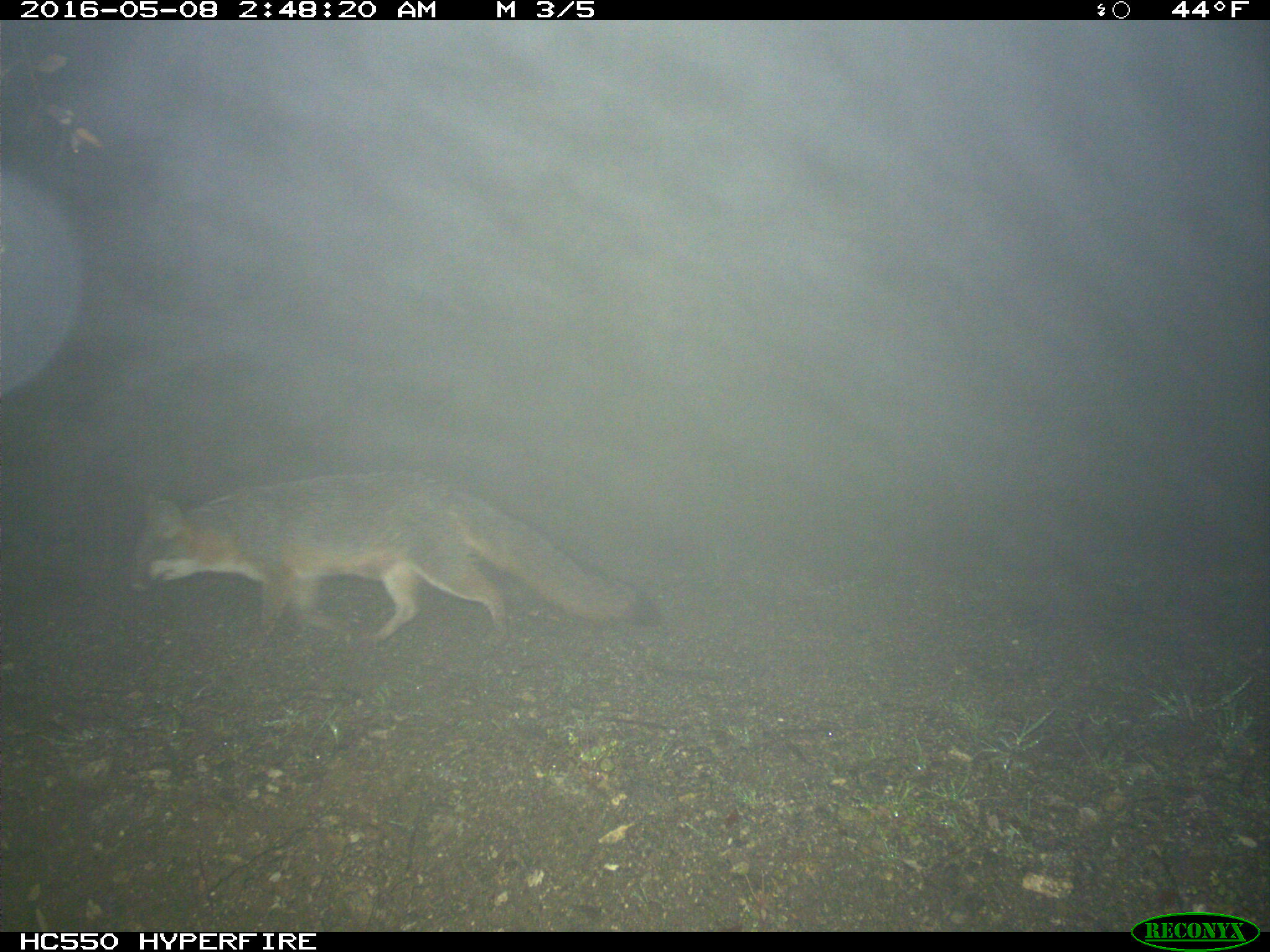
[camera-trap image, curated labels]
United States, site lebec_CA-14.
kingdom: Animalia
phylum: Chordata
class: Mammalia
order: Carnivora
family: Canidae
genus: Urocyon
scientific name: Urocyon cinereoargenteus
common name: gray fox